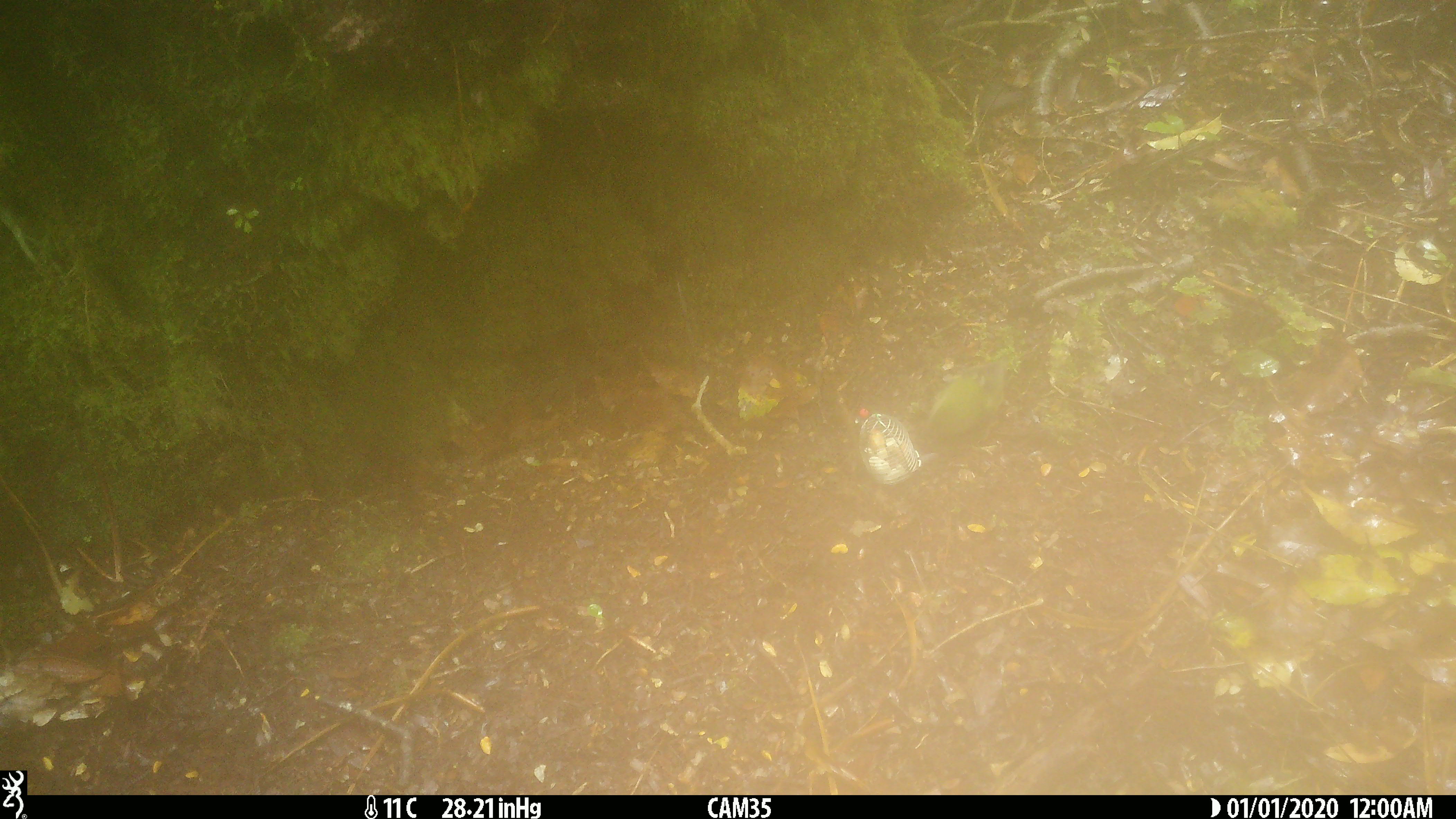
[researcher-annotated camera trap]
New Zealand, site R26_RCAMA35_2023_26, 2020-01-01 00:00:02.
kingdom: Animalia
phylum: Chordata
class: Aves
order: Passeriformes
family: Acanthisittidae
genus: Acanthisitta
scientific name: Acanthisitta chloris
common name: rifleman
Rifleman (Acanthisitta chloris).